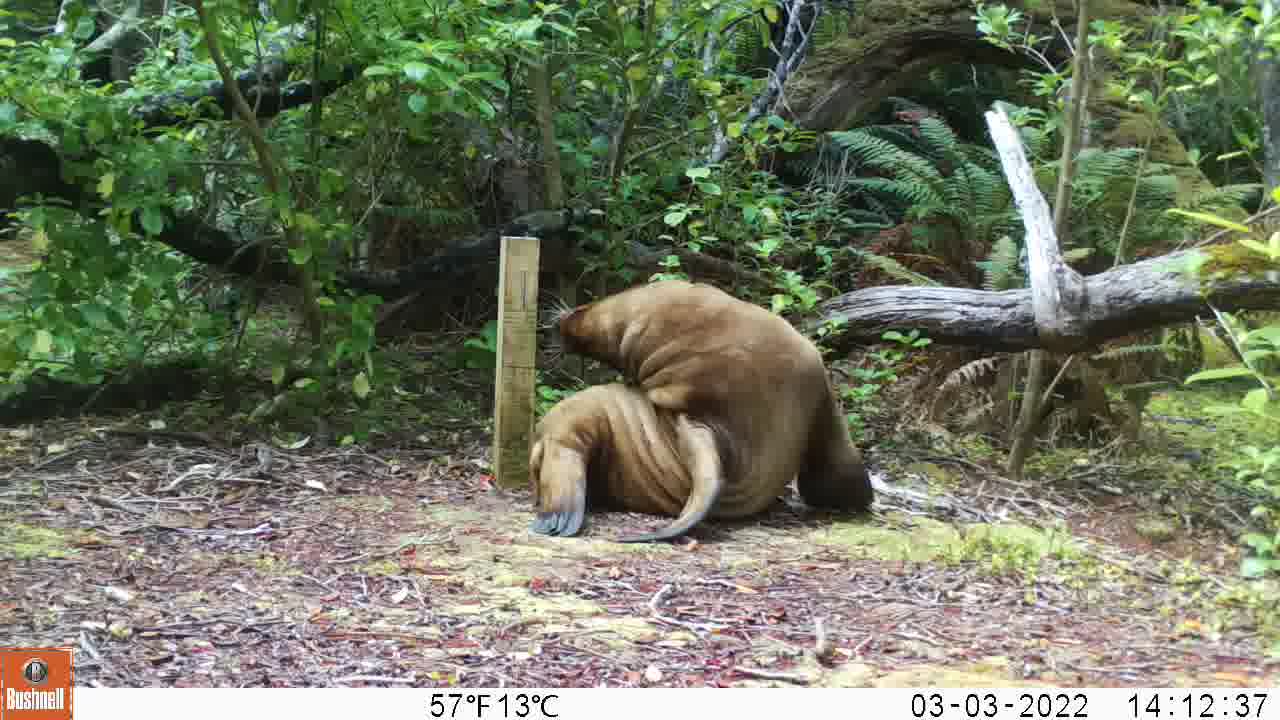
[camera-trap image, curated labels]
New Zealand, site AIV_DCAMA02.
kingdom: Animalia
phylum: Chordata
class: Mammalia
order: Carnivora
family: Otariidae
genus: Phocarctos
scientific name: Phocarctos hookeri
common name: new zealand sea lion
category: sealion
Sealion (new zealand sea lion) (Phocarctos hookeri).